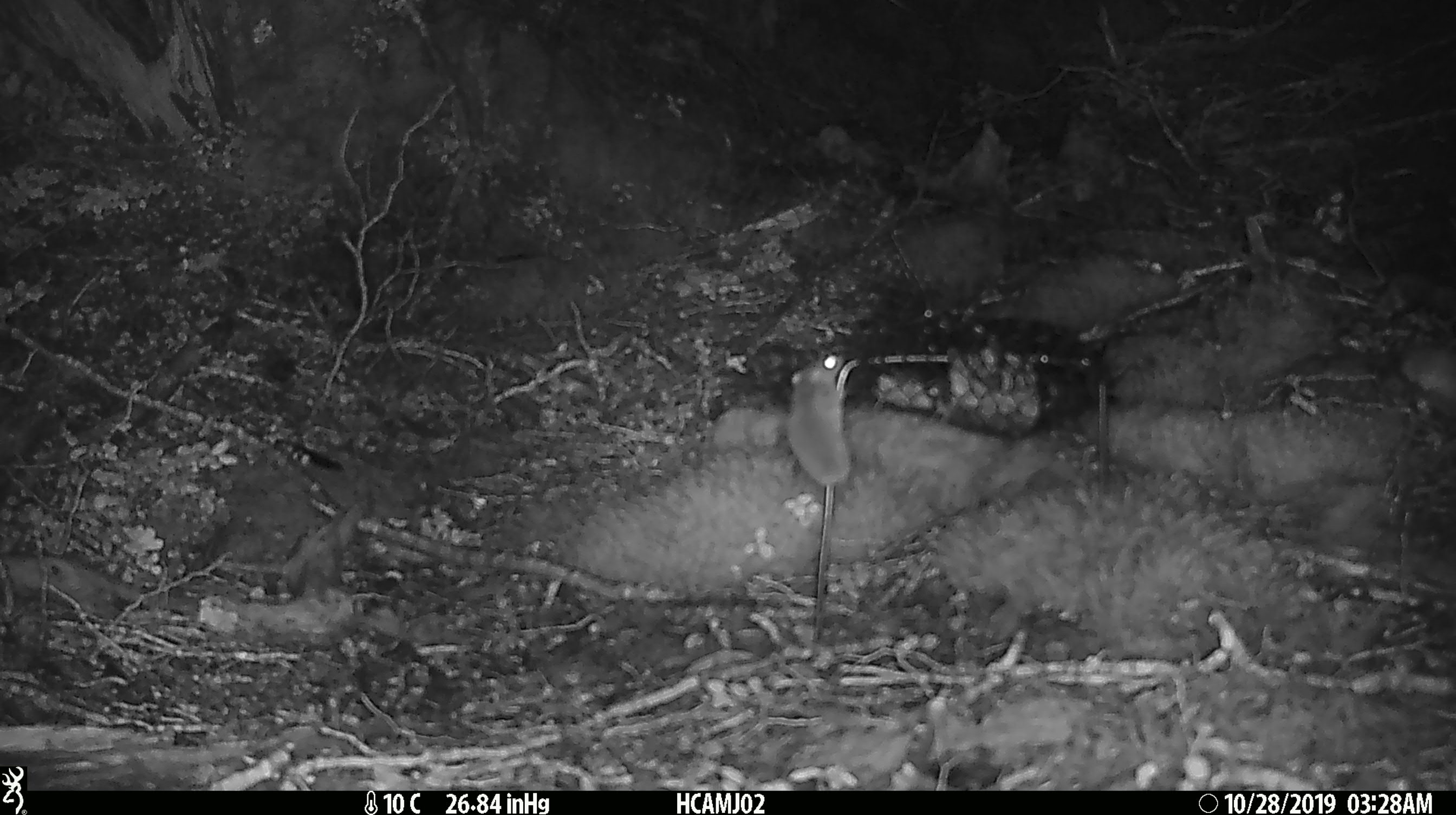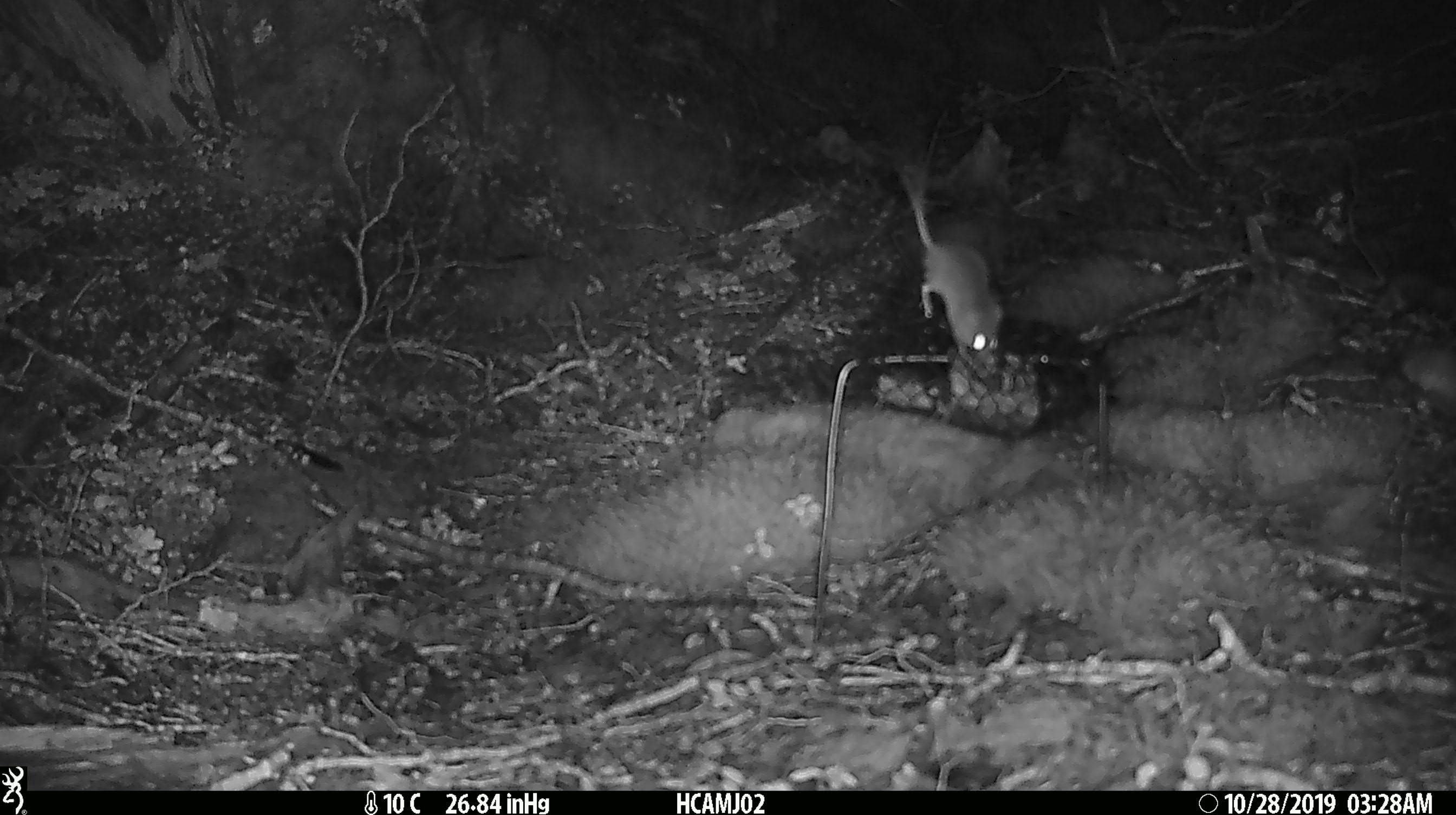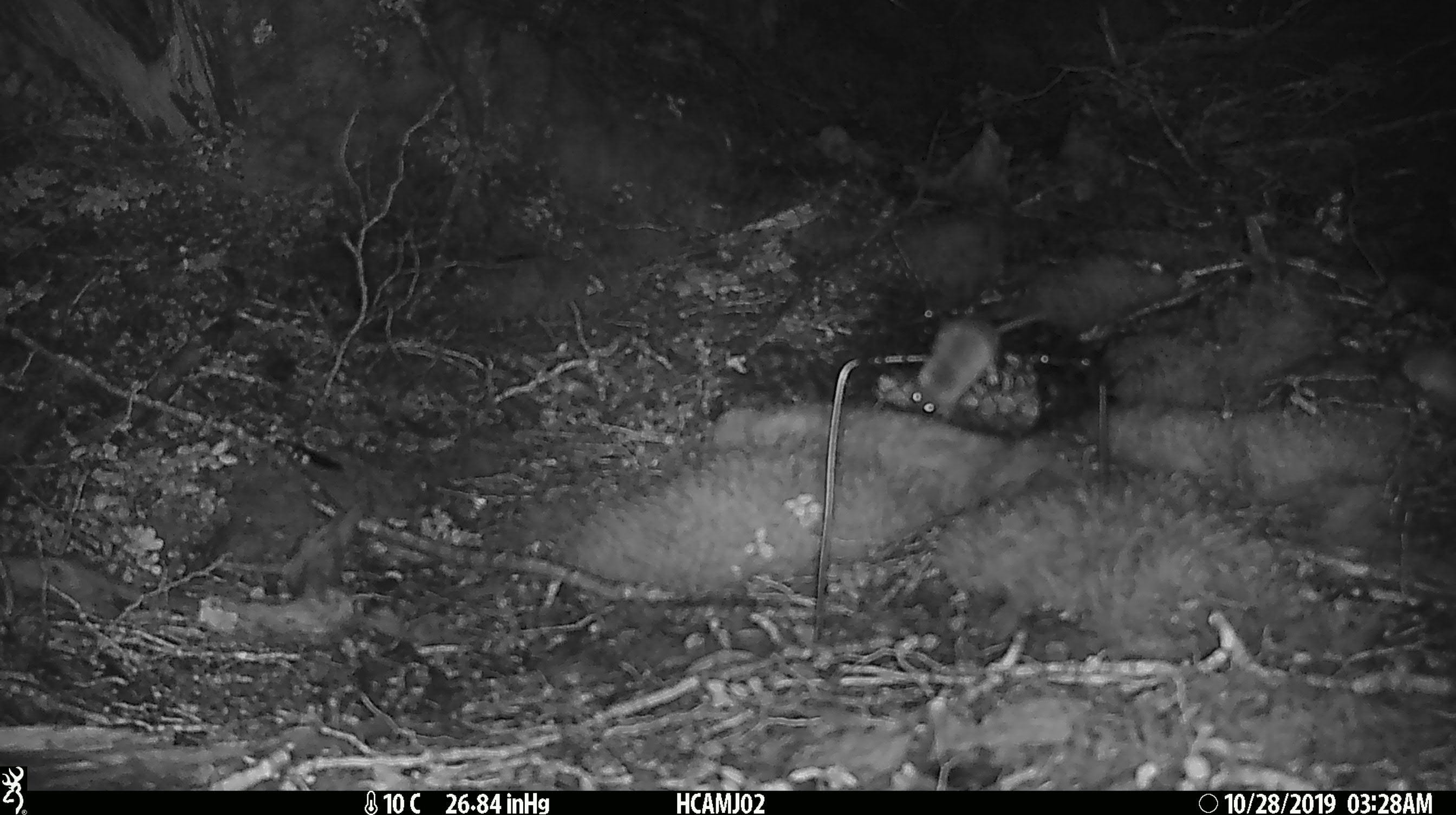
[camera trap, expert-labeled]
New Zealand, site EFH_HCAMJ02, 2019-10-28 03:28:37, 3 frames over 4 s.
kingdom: Animalia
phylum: Chordata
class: Mammalia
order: Rodentia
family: Muridae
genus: Mus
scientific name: Mus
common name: mouse